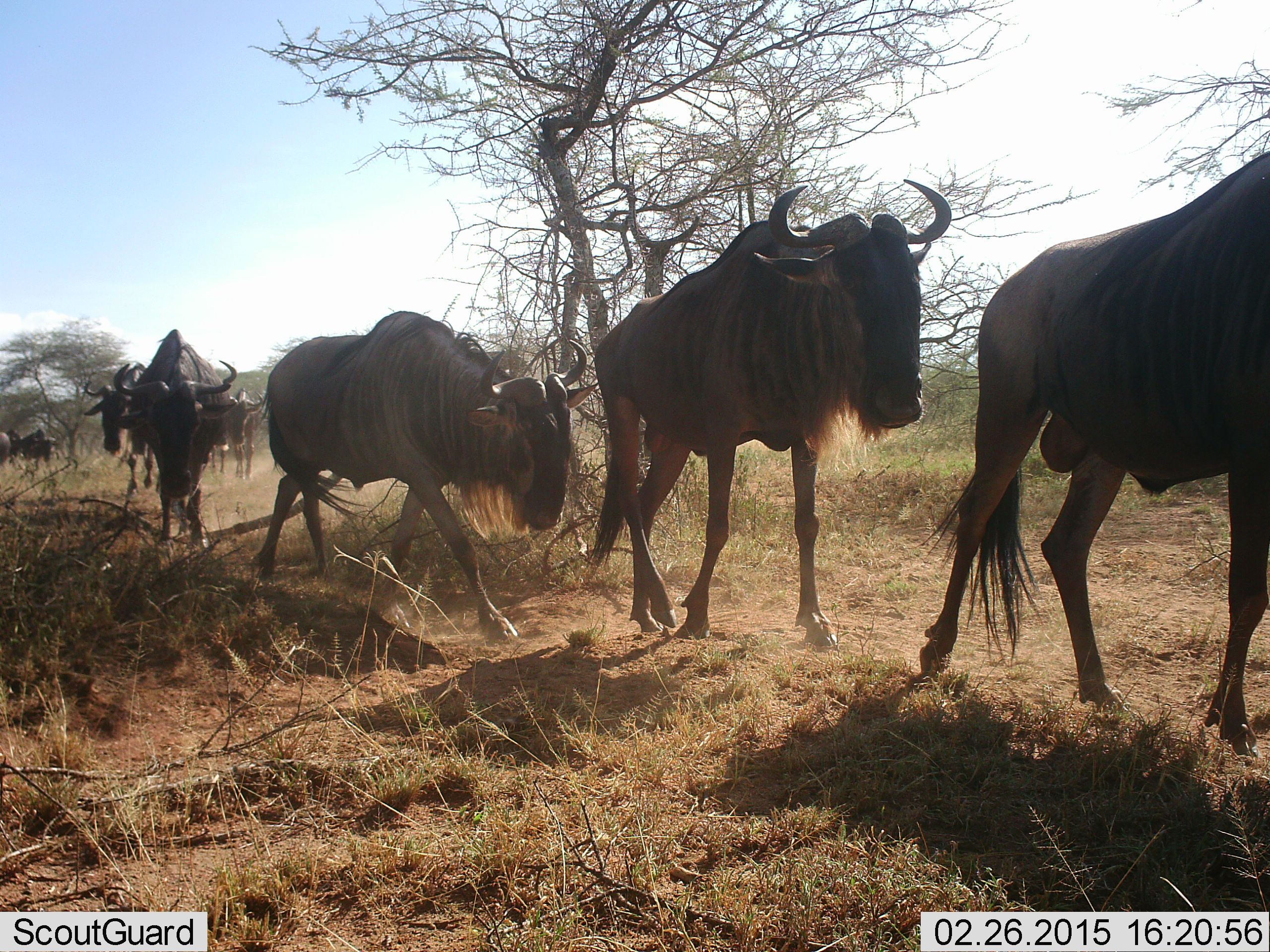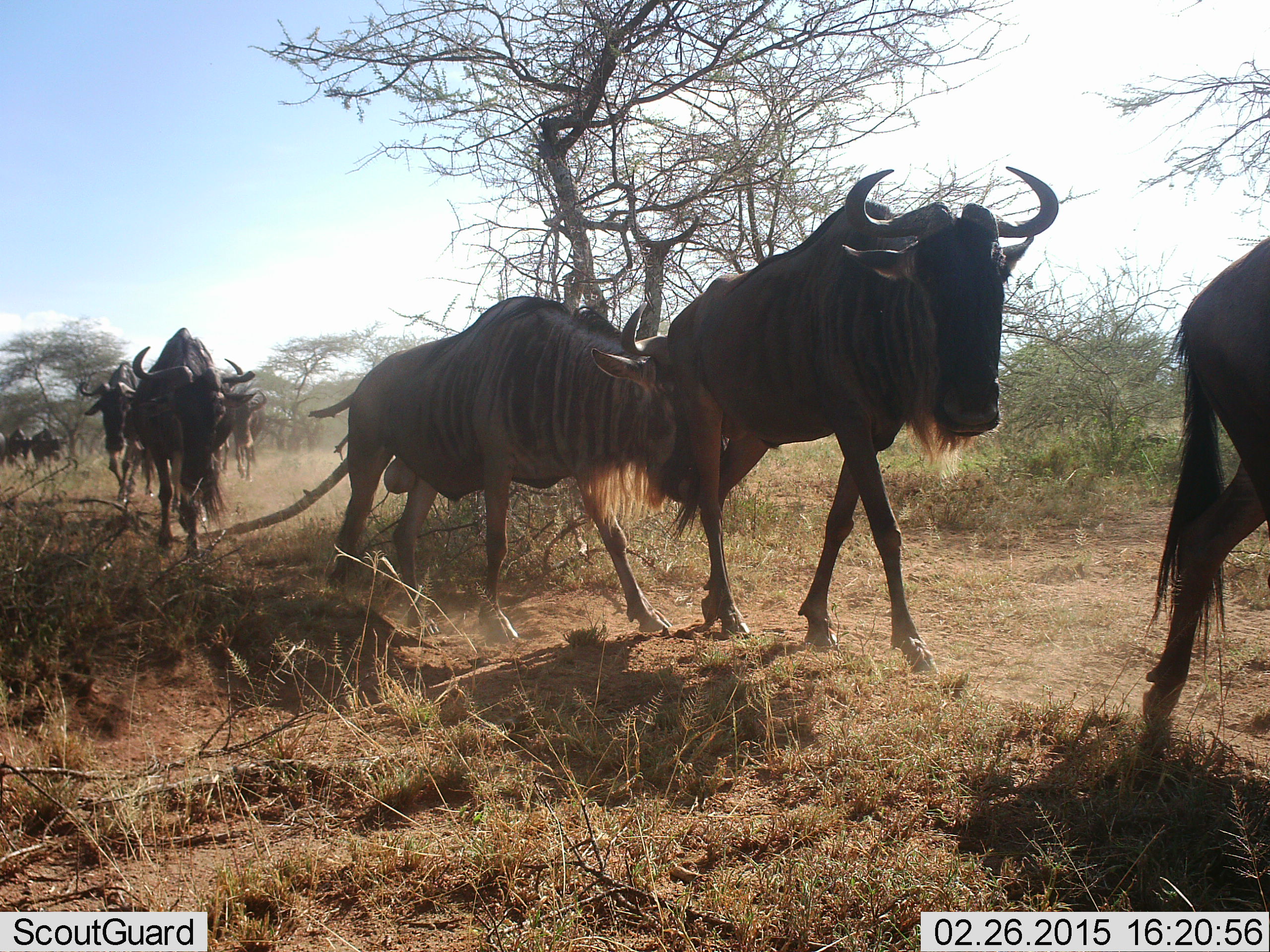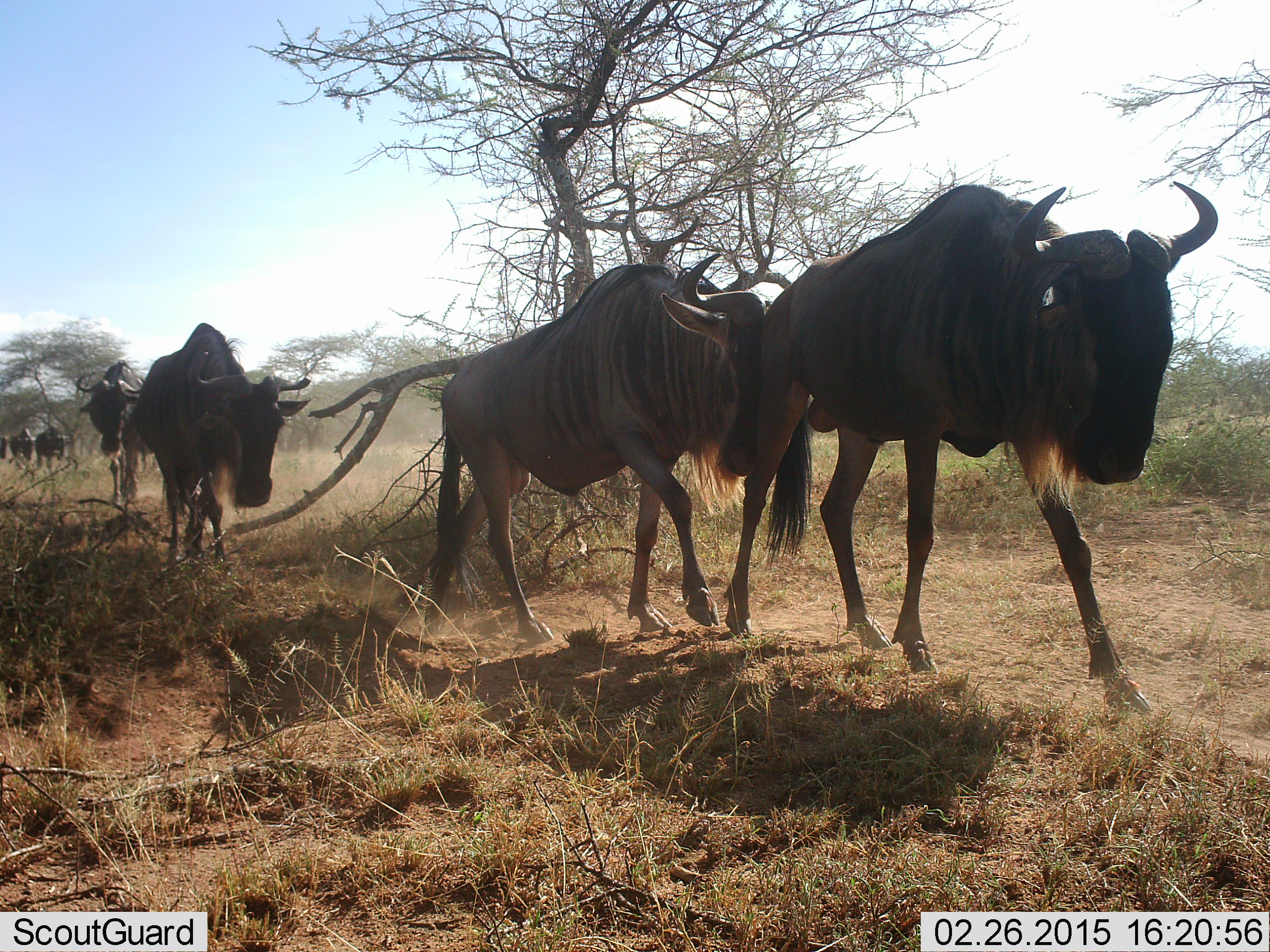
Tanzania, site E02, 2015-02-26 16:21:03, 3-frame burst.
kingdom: Animalia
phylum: Chordata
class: Mammalia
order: Artiodactyla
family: Bovidae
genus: Connochaetes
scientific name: Connochaetes taurinus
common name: blue wildebeest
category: wildebeest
Wildebeest (blue wildebeest) (Connochaetes taurinus), count 9. Behavior (volunteer vote fractions): standing 10%, resting 0%, moving 100%, interacting 10%. Young present (vote fraction): 30%. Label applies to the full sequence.